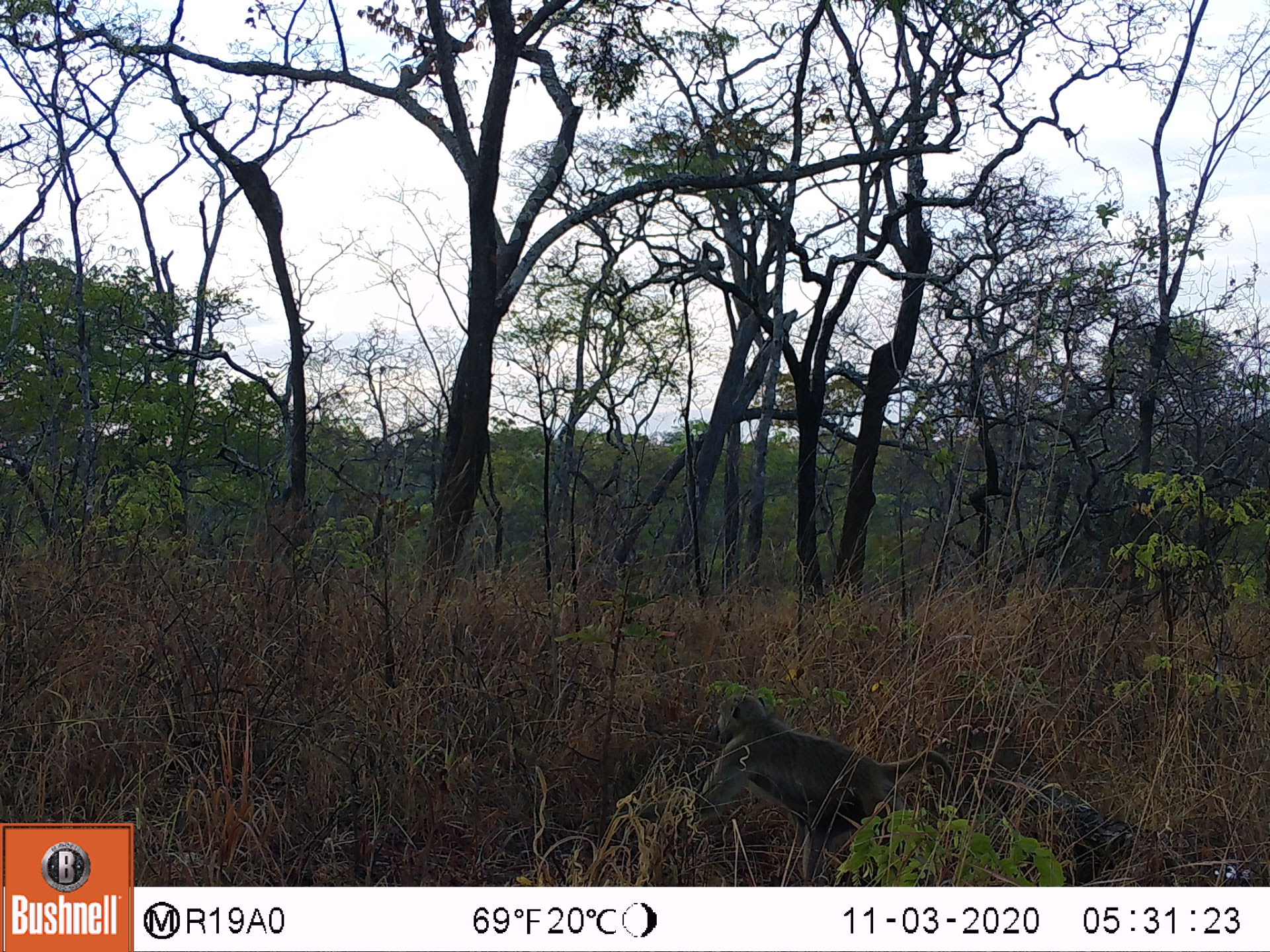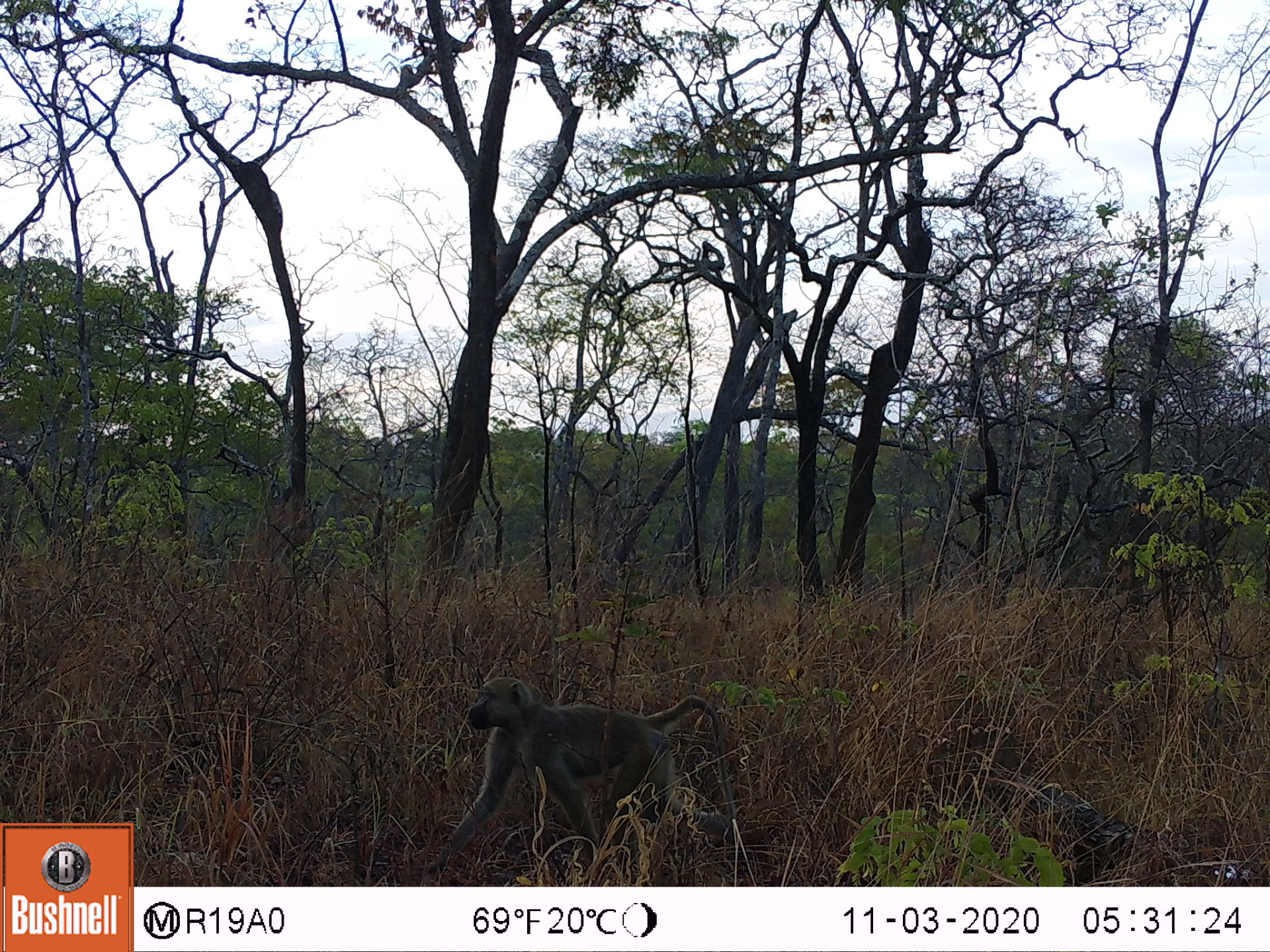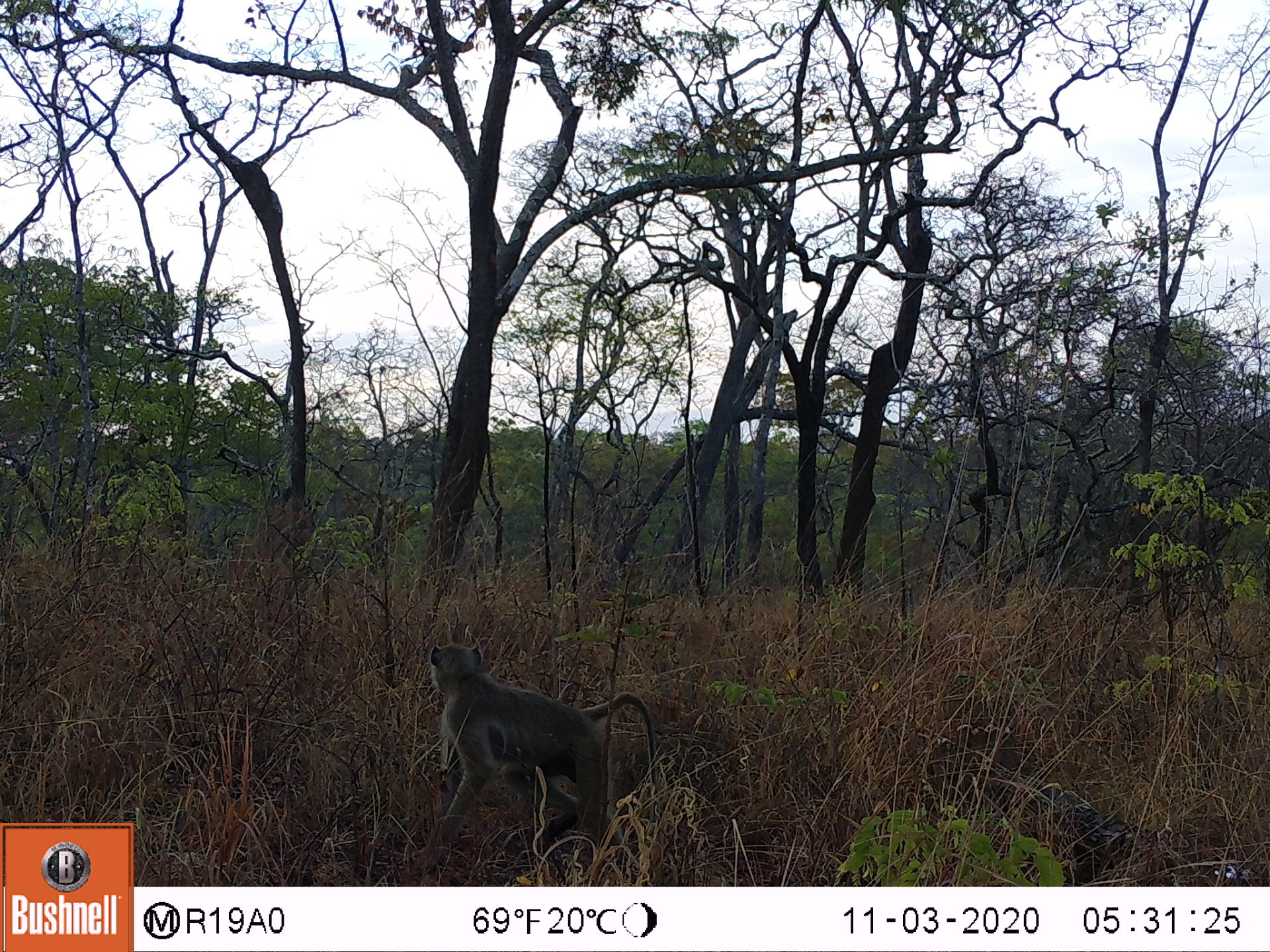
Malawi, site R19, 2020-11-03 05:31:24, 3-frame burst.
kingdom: Animalia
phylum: Chordata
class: Mammalia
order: Primates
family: Cercopithecidae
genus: Papio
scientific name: Papio cynocephalus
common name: yellow baboon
Yellow baboon (Papio cynocephalus), count 1.